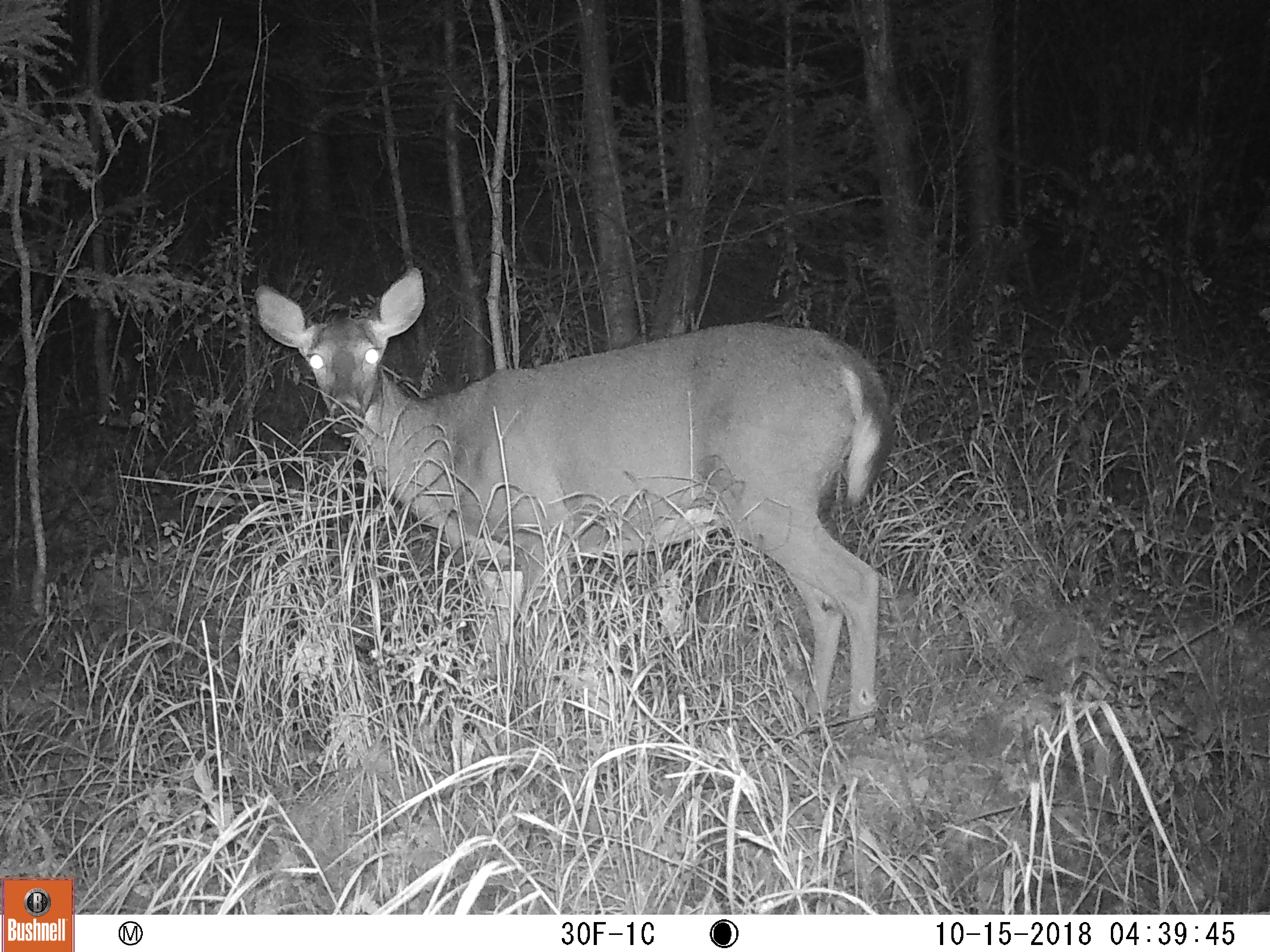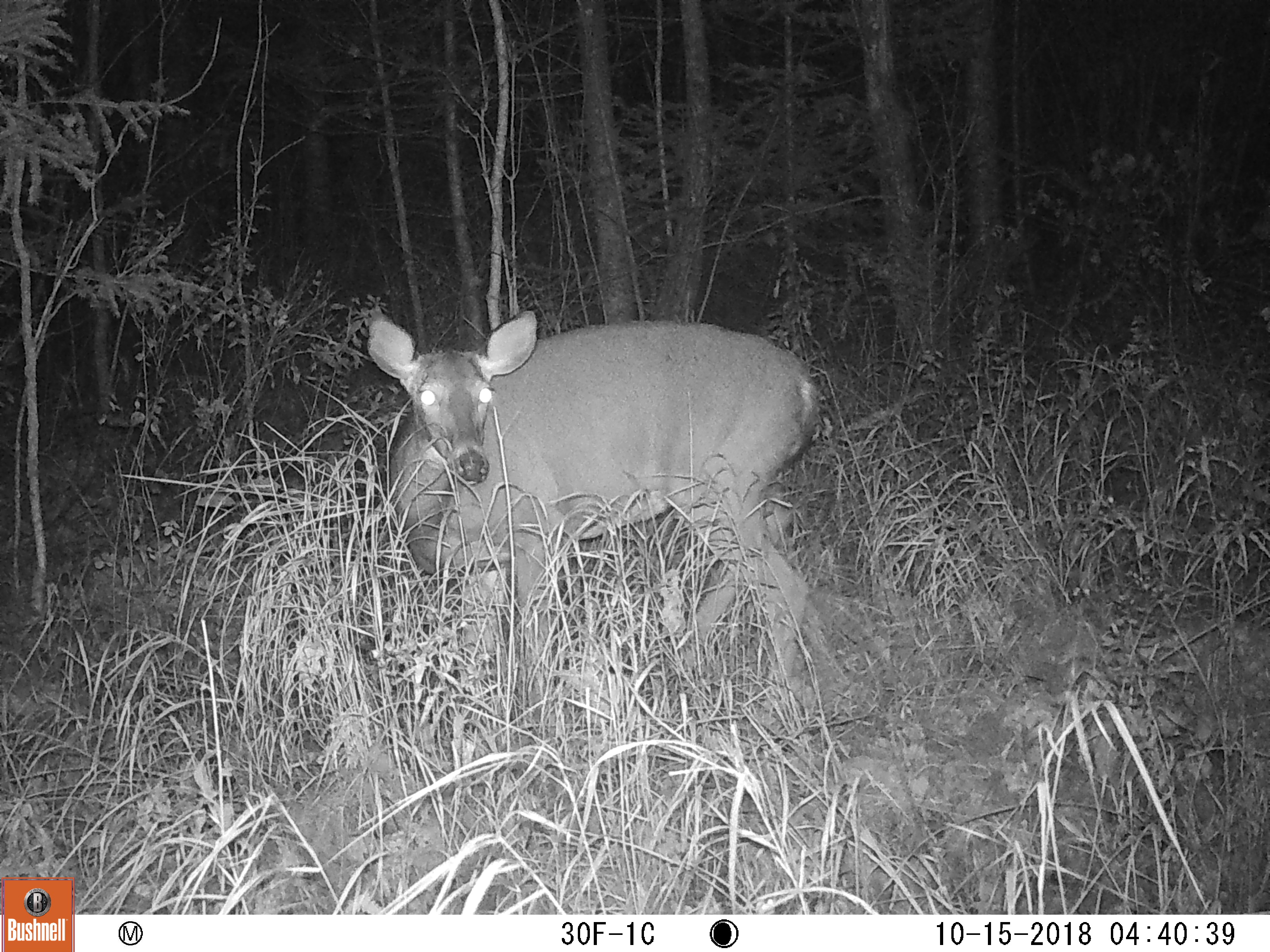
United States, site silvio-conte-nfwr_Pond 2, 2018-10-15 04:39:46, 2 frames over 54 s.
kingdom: Animalia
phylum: Chordata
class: Mammalia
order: Artiodactyla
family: Cervidae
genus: Odocoileus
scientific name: Odocoileus virginianus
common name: white-tailed deer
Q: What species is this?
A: White-tailed deer (Odocoileus virginianus).